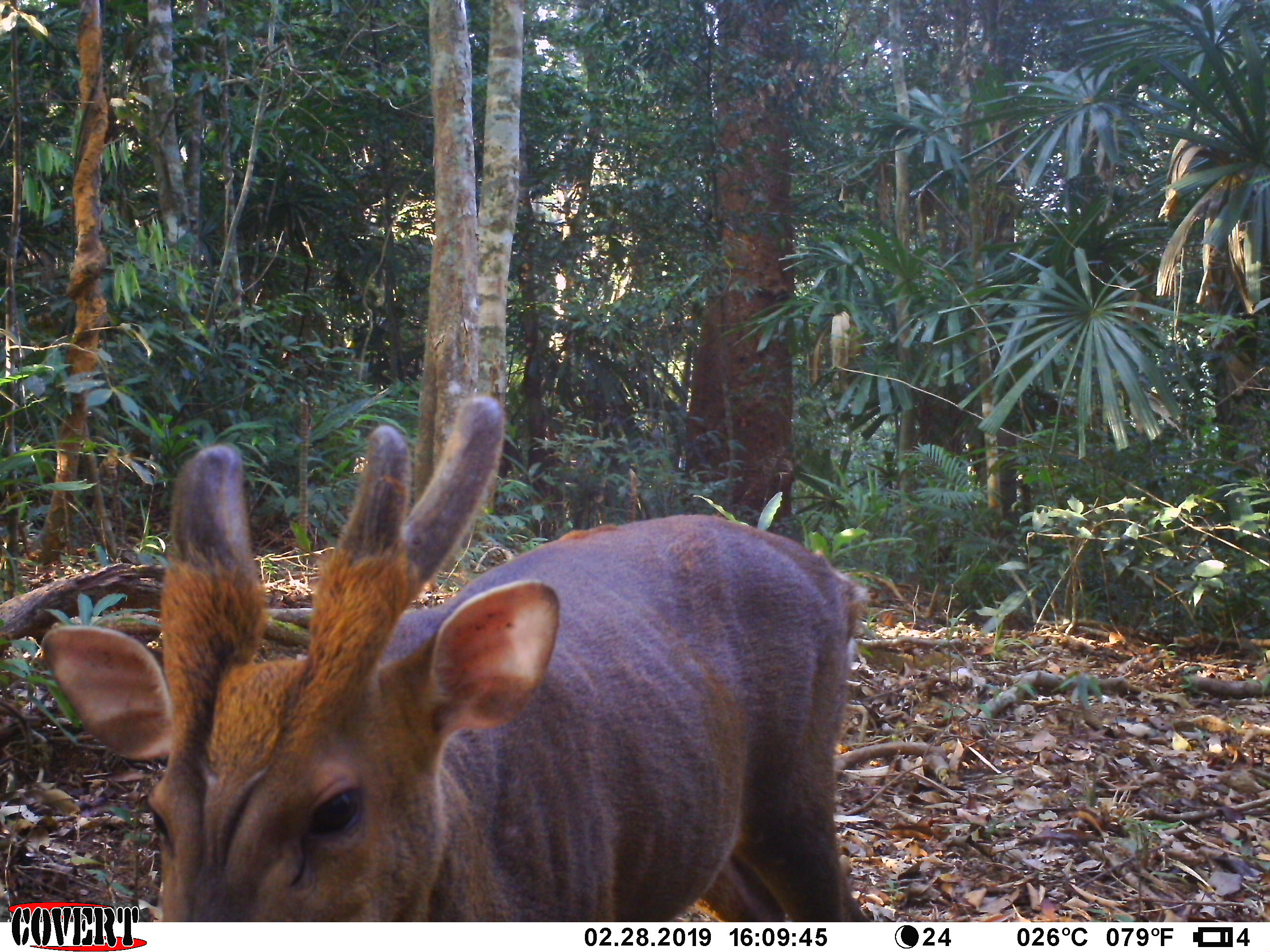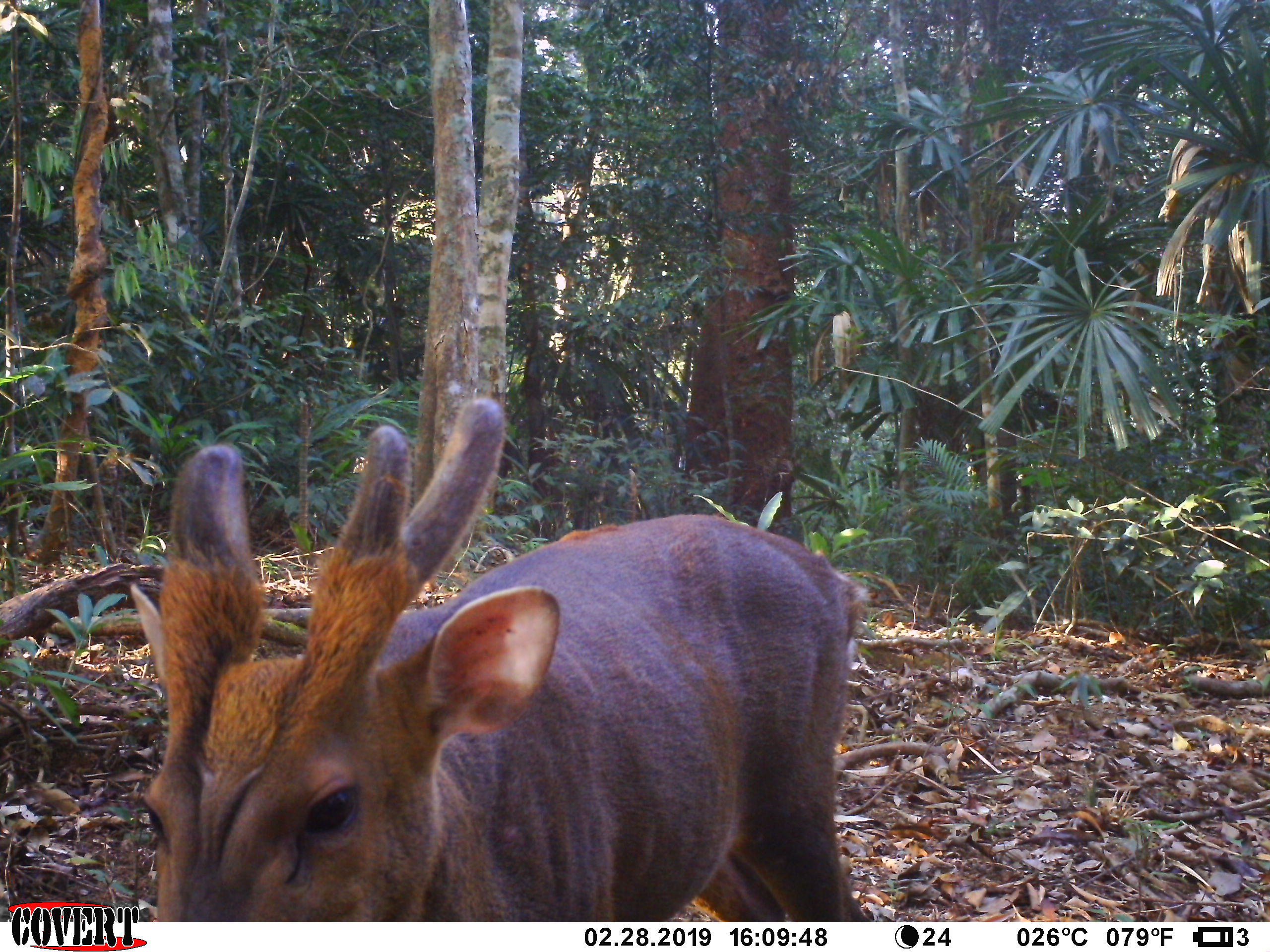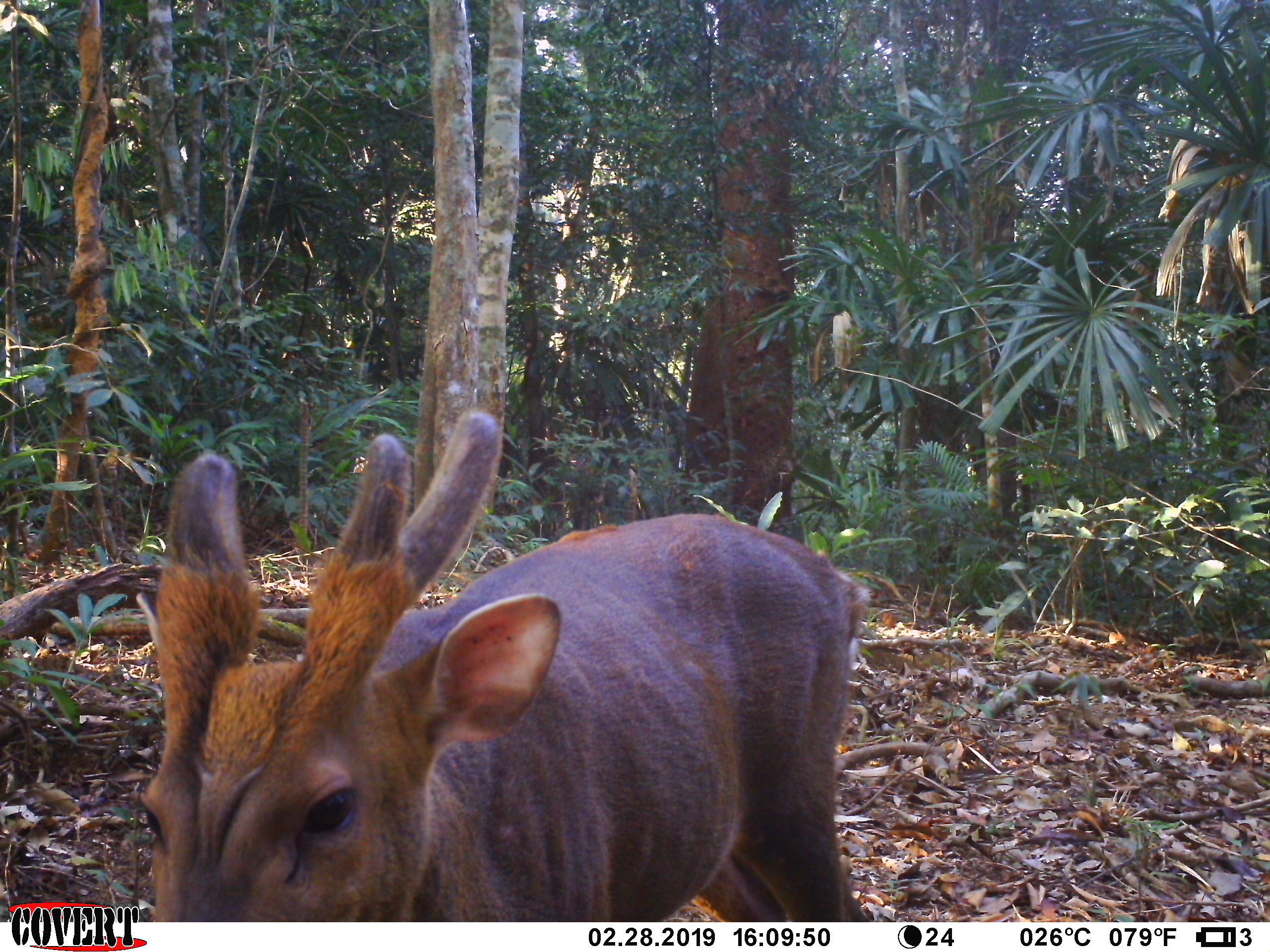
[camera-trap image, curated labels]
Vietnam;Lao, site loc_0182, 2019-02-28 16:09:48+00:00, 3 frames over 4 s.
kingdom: Animalia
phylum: Chordata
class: Mammalia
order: Artiodactyla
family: Cervidae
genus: Muntiacus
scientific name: Muntiacus vuquangensis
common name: large-antlered muntjac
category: large antlered muntjac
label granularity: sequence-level